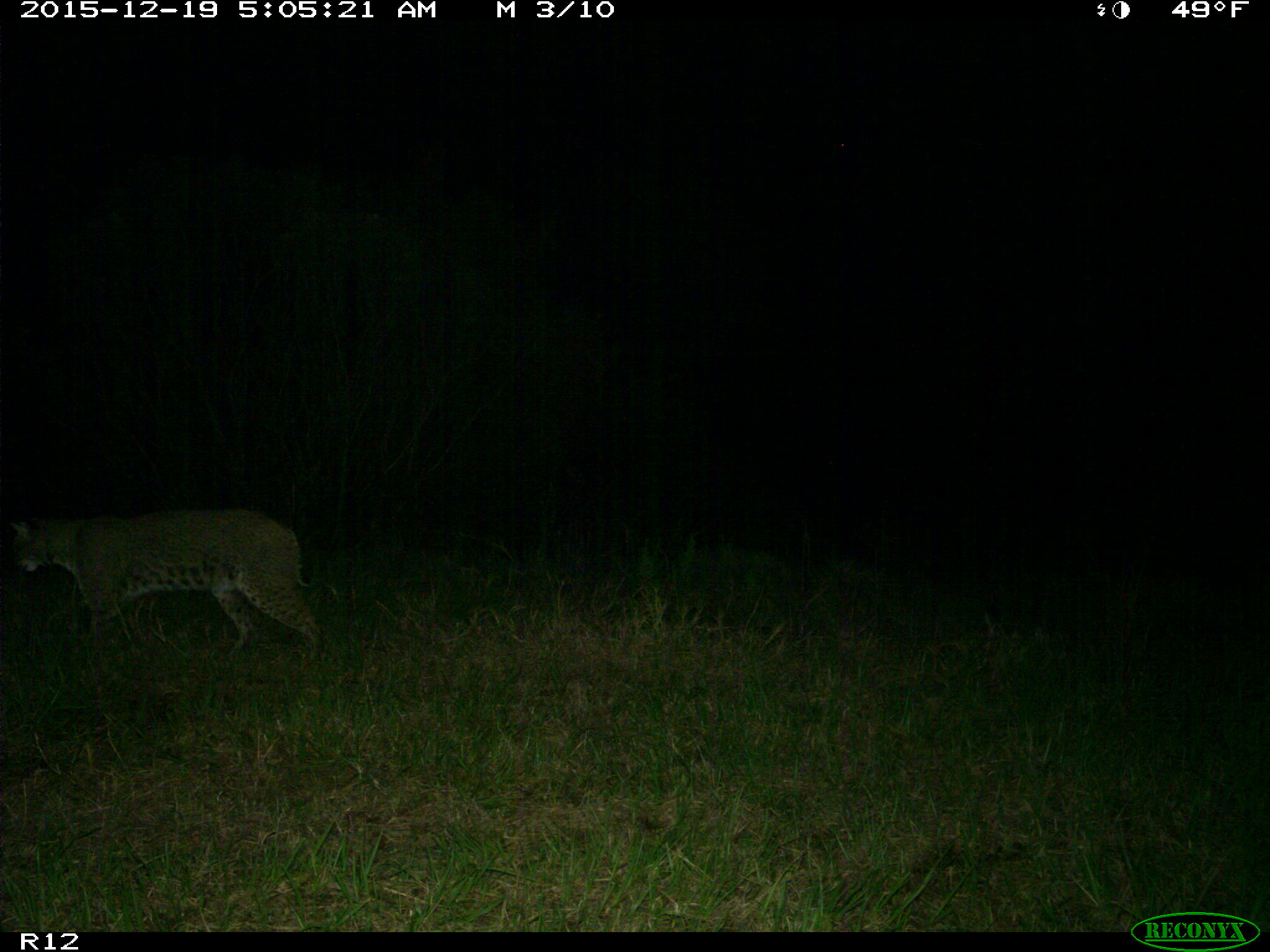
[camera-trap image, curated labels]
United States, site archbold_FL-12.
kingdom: Animalia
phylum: Chordata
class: Mammalia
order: Carnivora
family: Felidae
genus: Lynx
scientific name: Lynx rufus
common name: bobcat